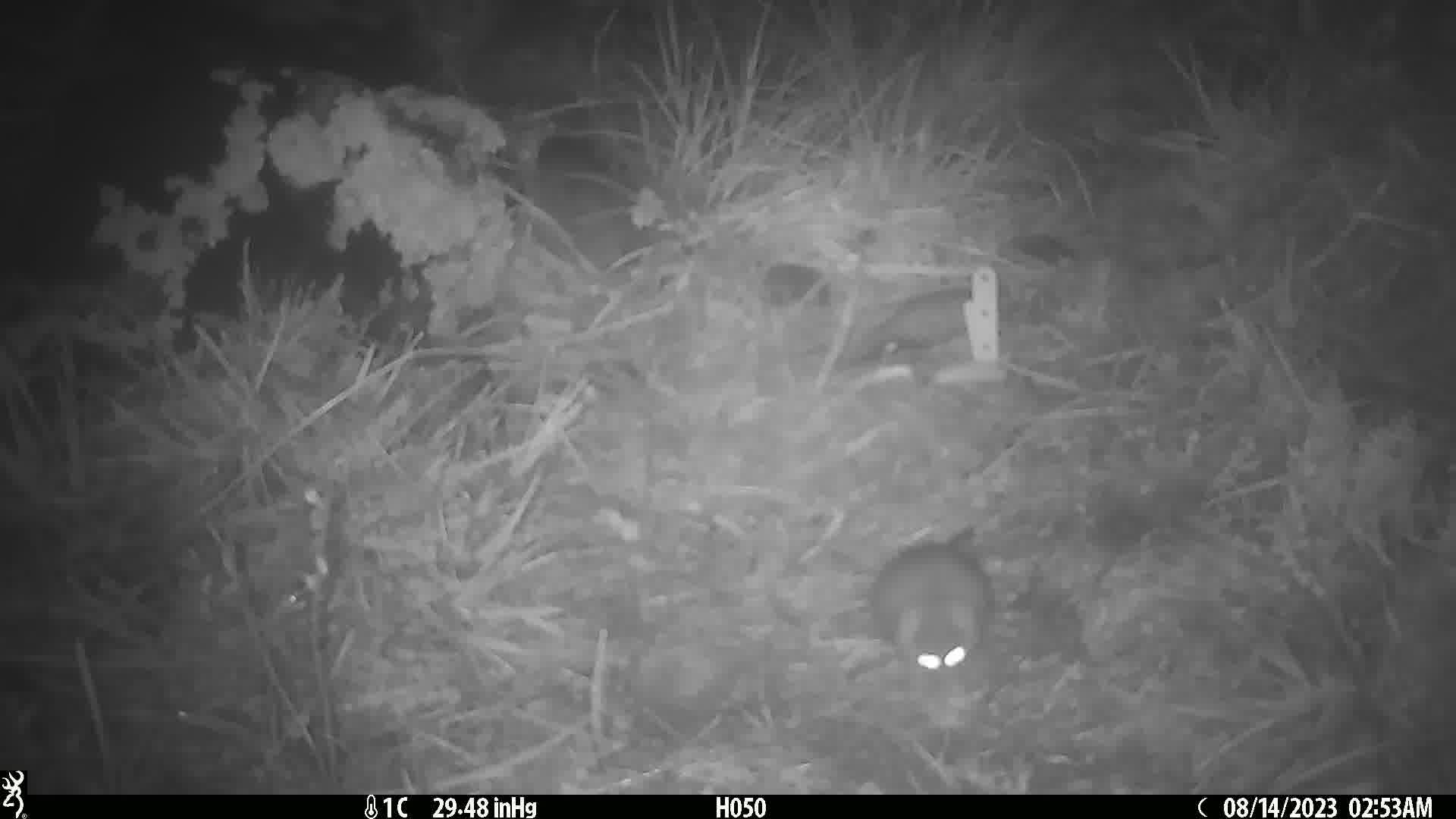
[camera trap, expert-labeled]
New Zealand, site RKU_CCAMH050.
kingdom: Animalia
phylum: Chordata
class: Mammalia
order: Rodentia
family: Muridae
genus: Rattus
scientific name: Rattus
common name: rat